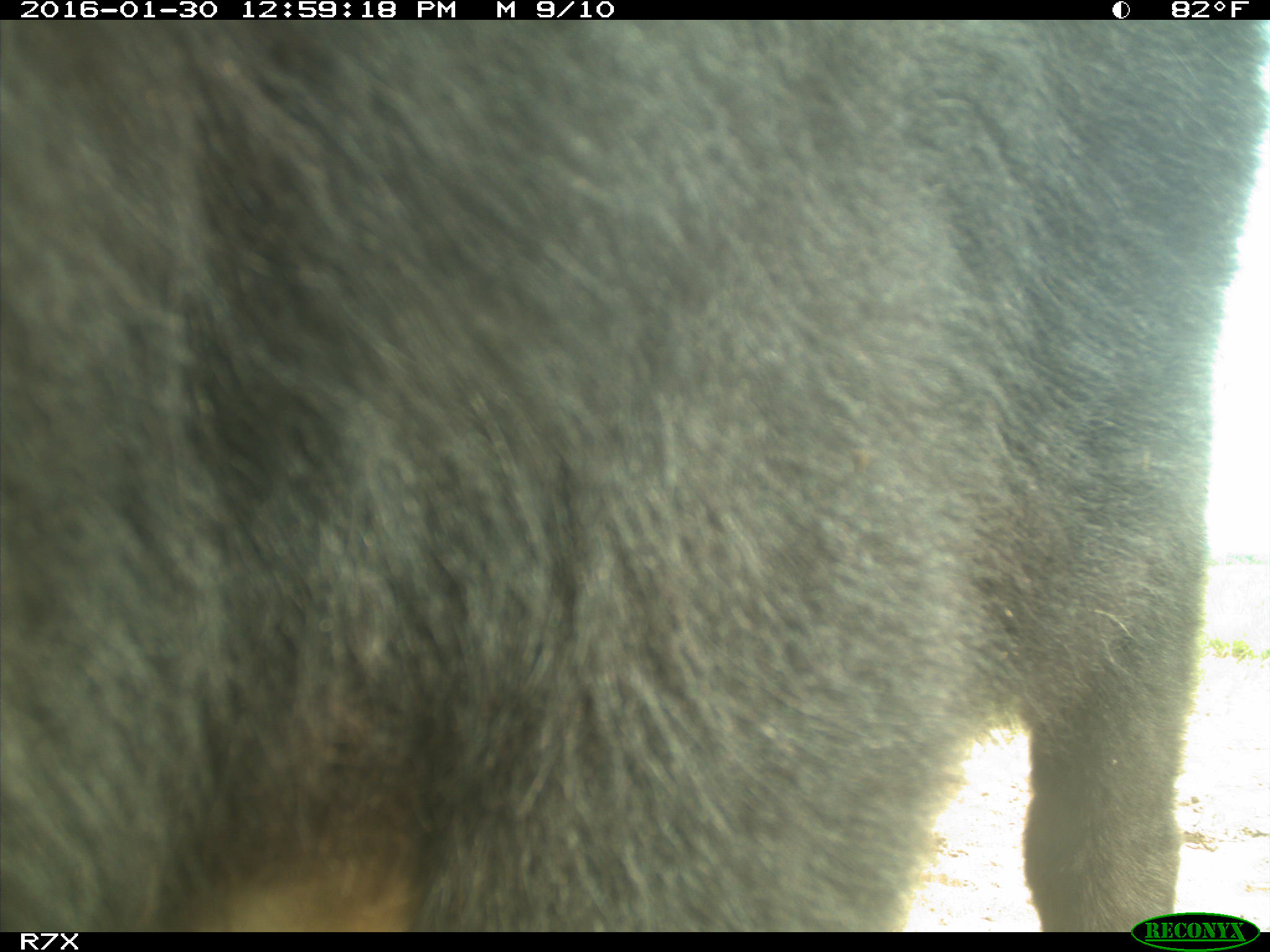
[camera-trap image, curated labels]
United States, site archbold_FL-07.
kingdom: Animalia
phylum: Chordata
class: Mammalia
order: Artiodactyla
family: Bovidae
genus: Bos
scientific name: Bos taurus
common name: domestic cow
Bos taurus (domestic cow).